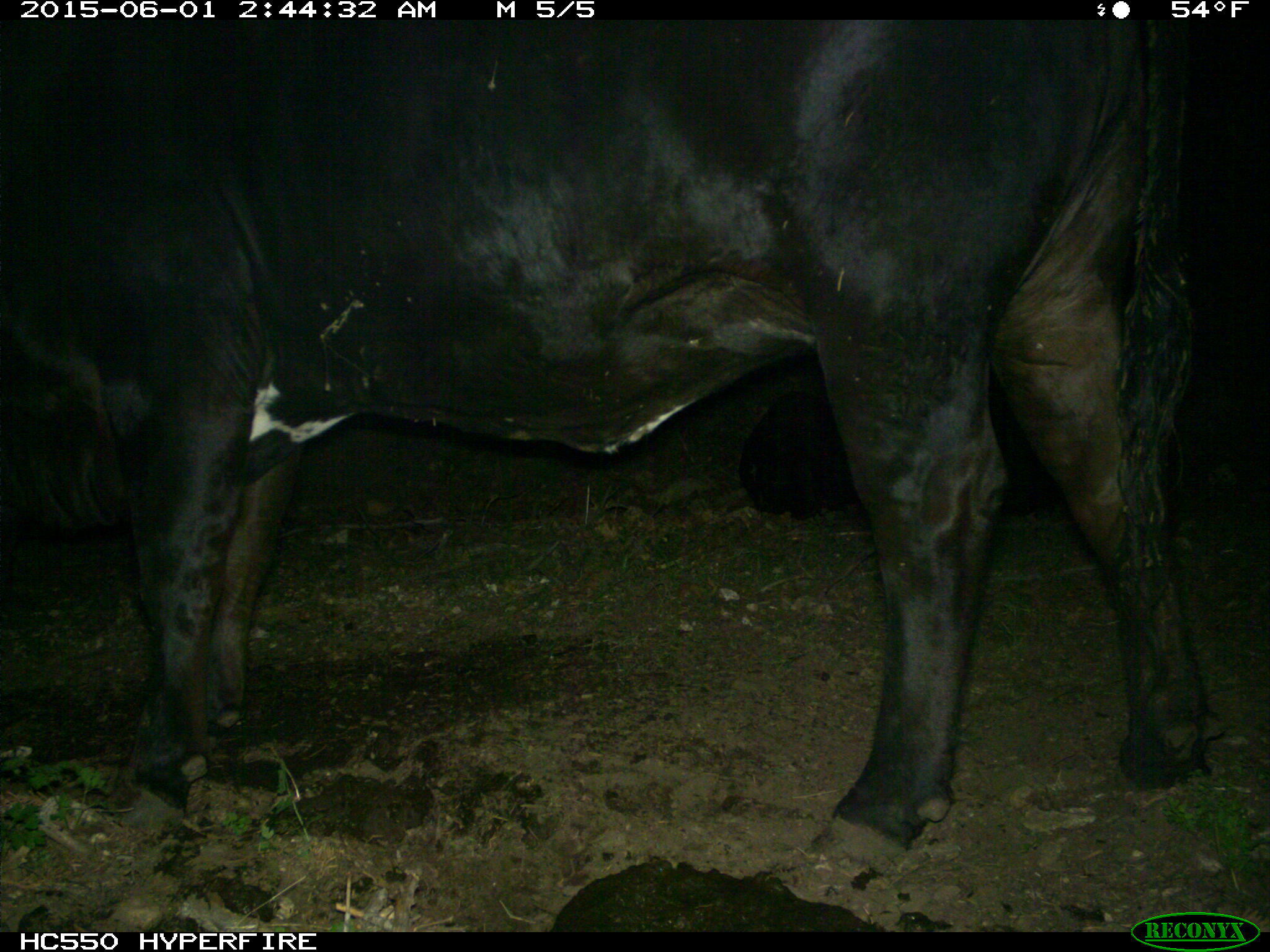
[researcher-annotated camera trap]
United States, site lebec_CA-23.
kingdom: Animalia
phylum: Chordata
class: Mammalia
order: Artiodactyla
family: Bovidae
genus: Bos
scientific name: Bos taurus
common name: domestic cow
Bos taurus (domestic cow).